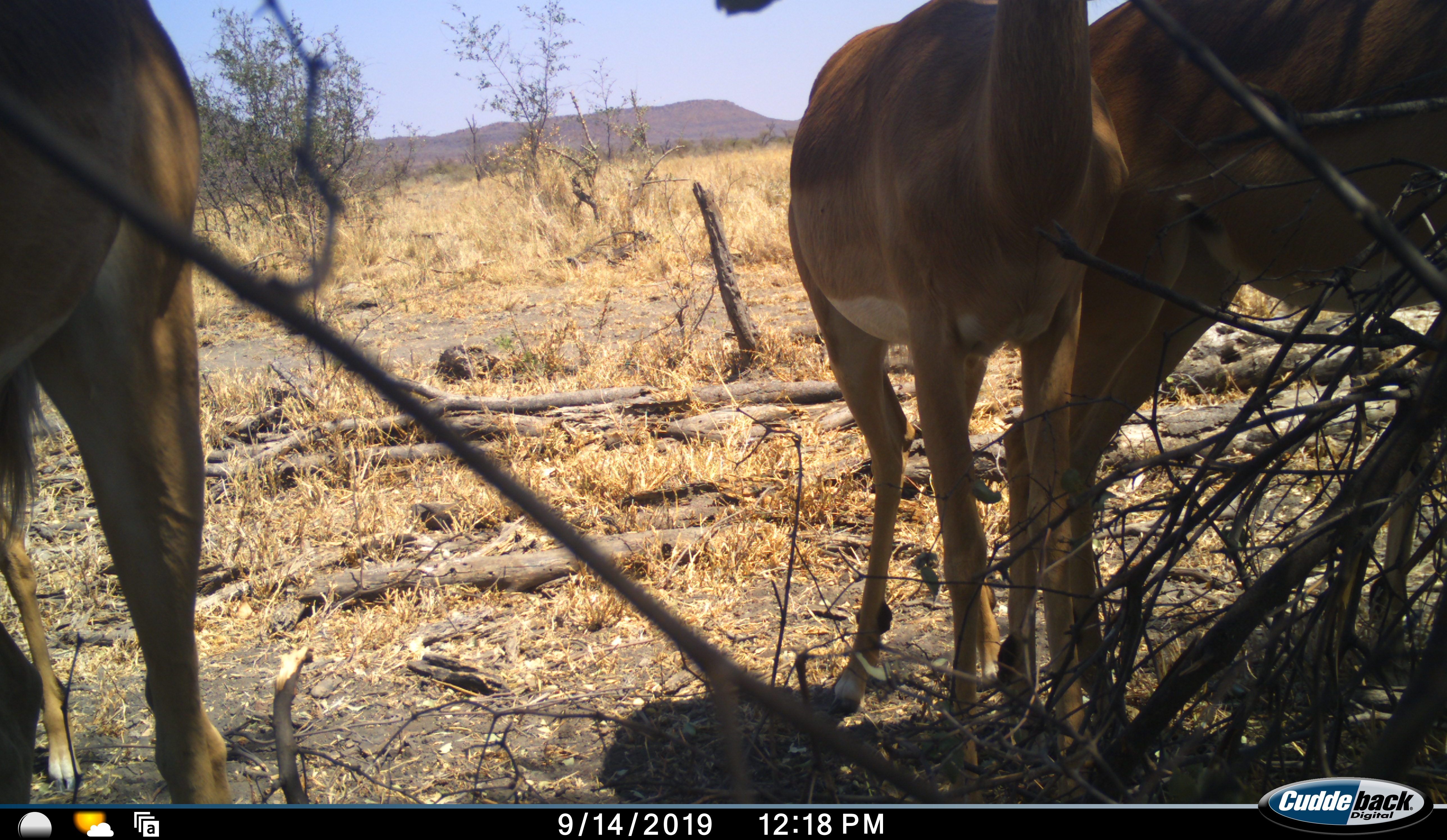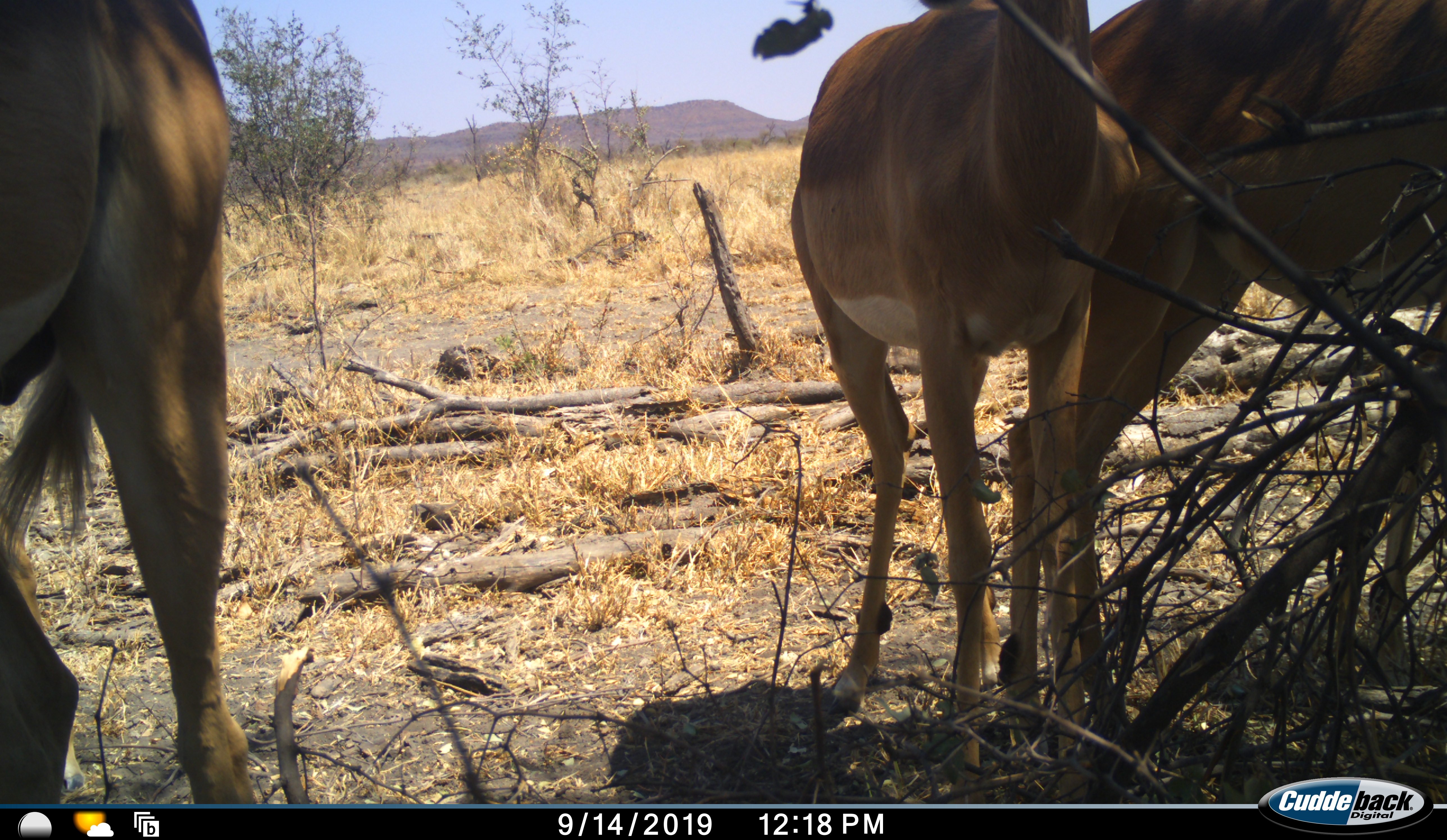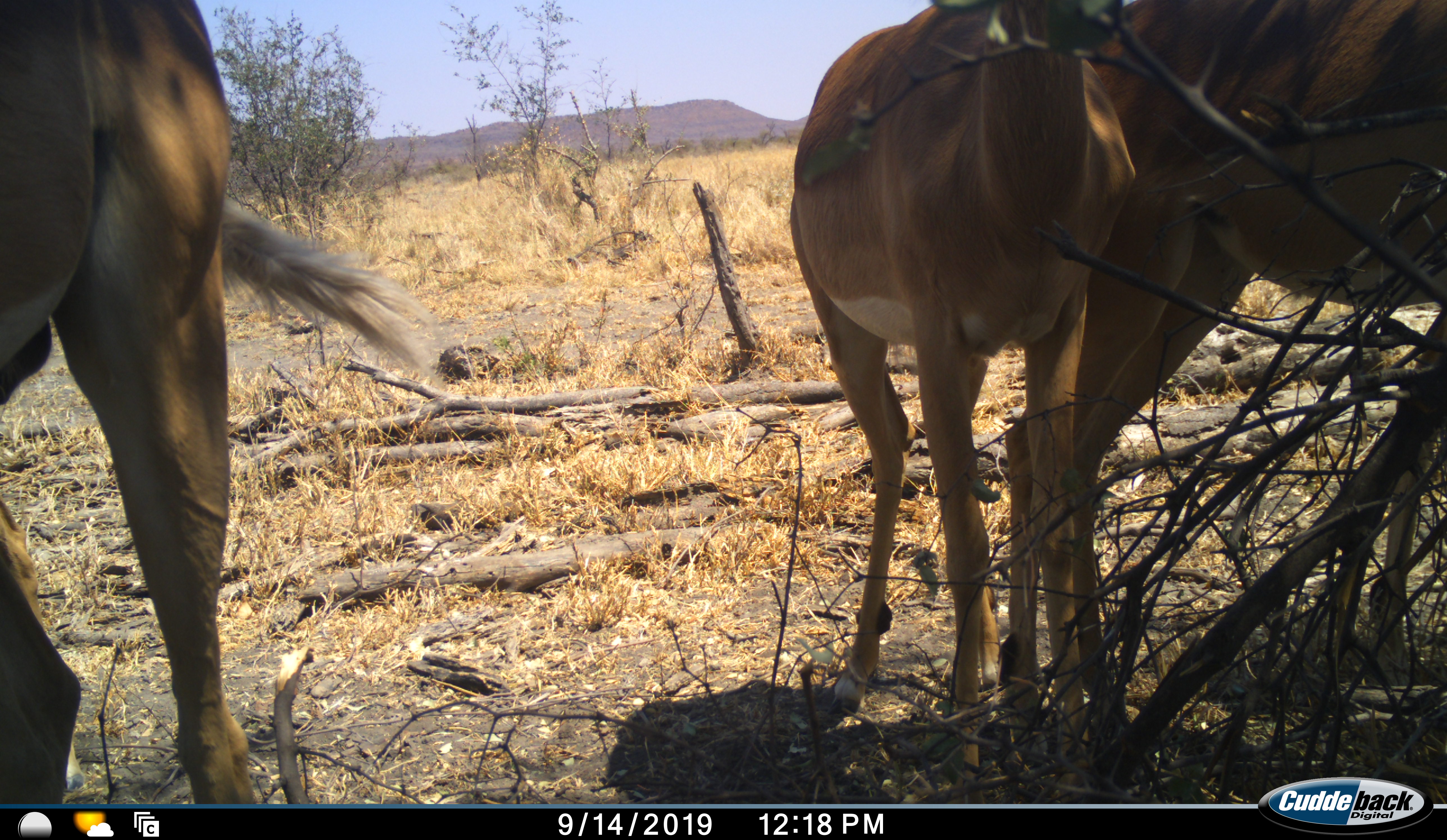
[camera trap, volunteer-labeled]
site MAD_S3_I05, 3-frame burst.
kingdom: Animalia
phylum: Chordata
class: Mammalia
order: Artiodactyla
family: Bovidae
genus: Aepyceros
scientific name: Aepyceros melampus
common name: impala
Impala (Aepyceros melampus), count 3. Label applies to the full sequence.